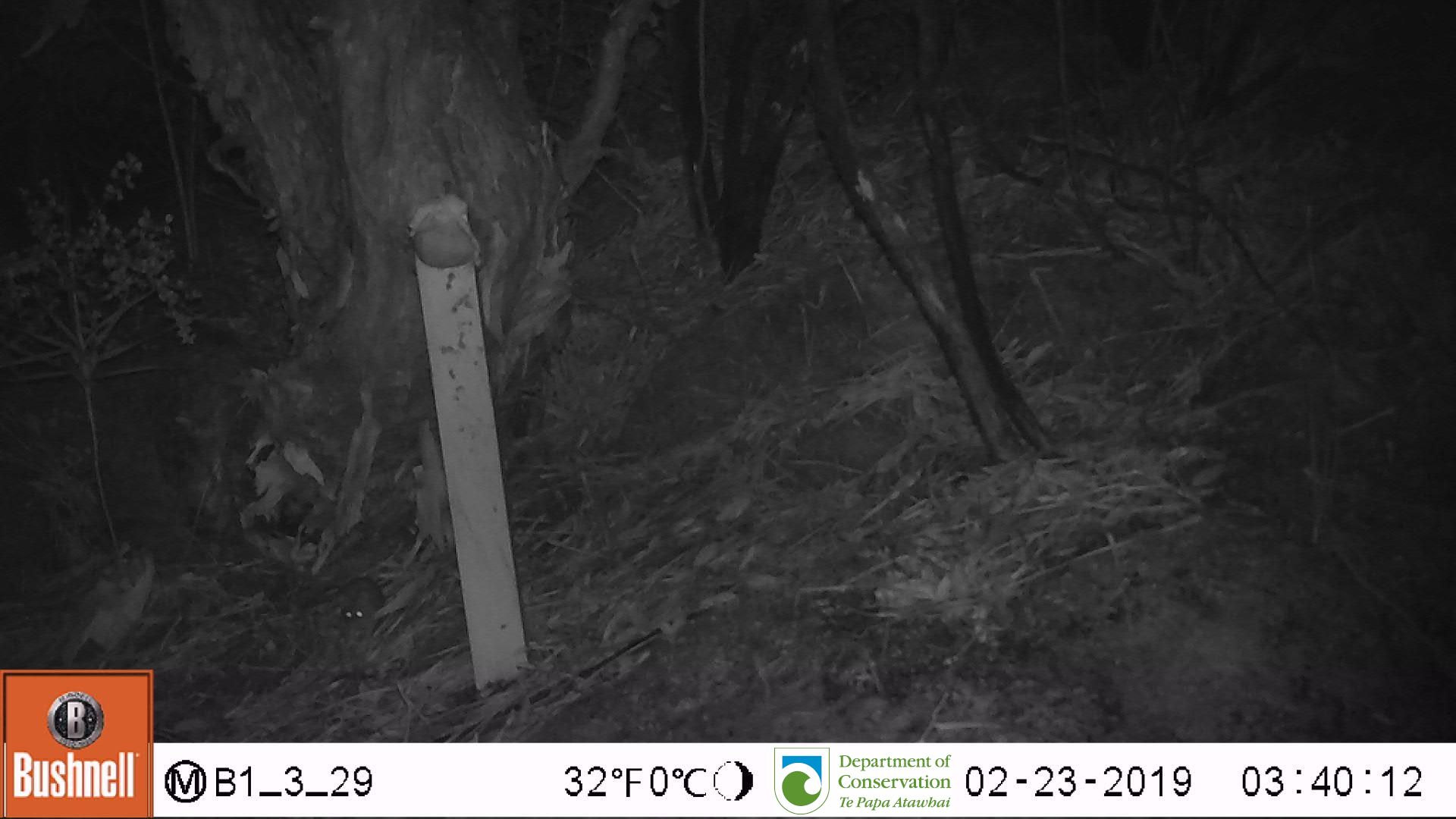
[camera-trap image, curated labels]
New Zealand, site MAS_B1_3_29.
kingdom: Animalia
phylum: Chordata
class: Mammalia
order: Rodentia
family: Muridae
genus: Mus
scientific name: Mus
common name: mouse